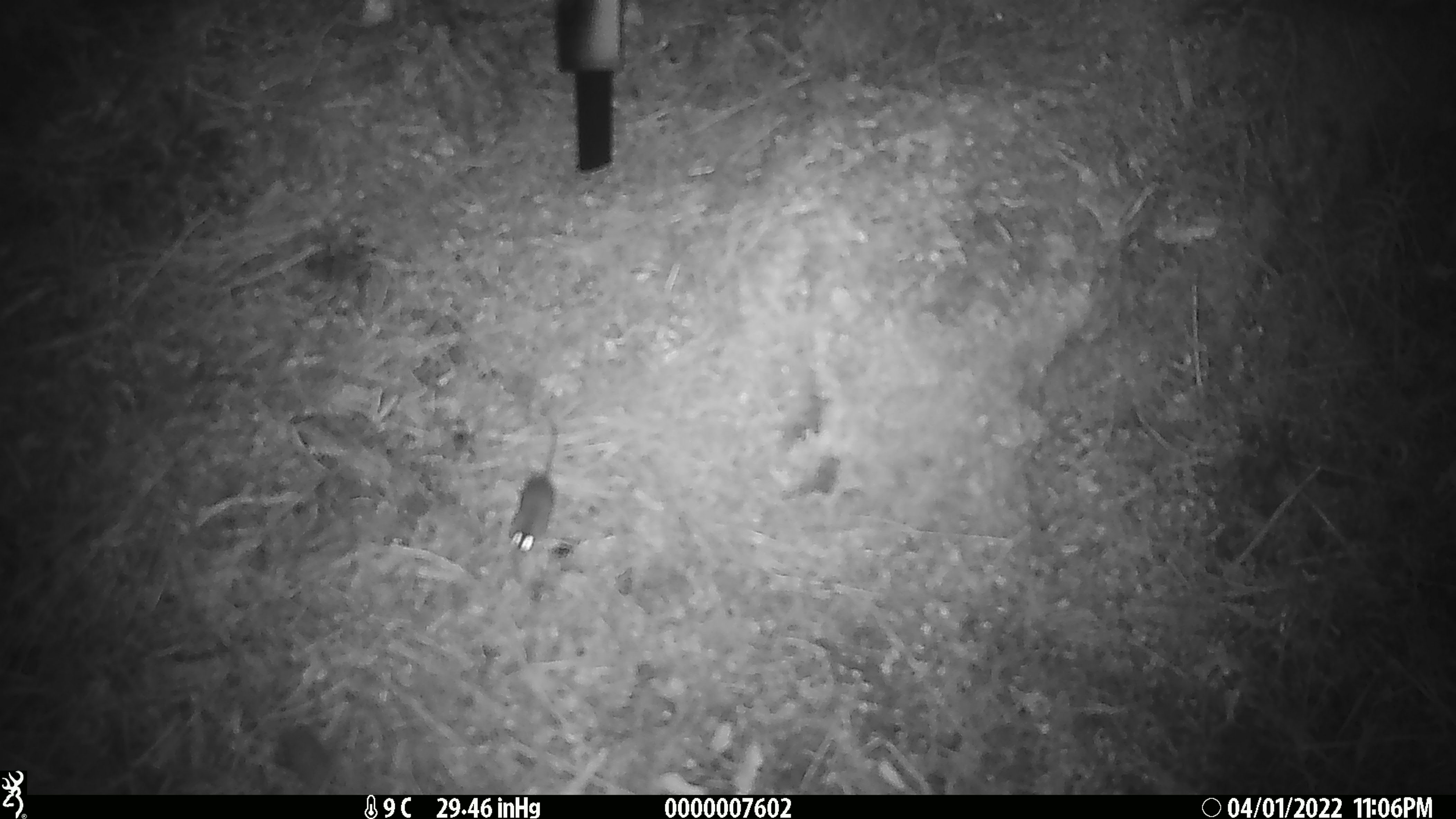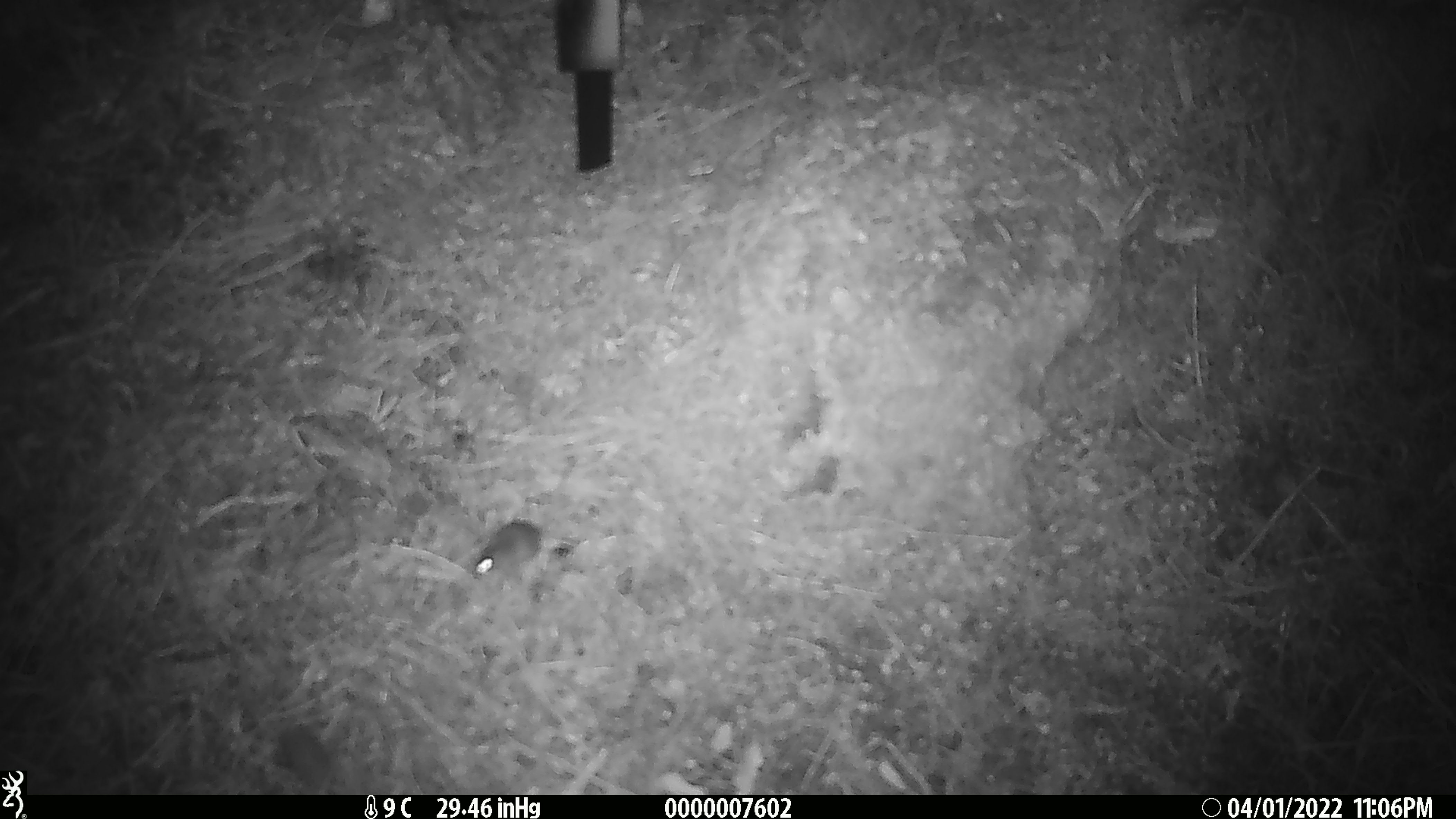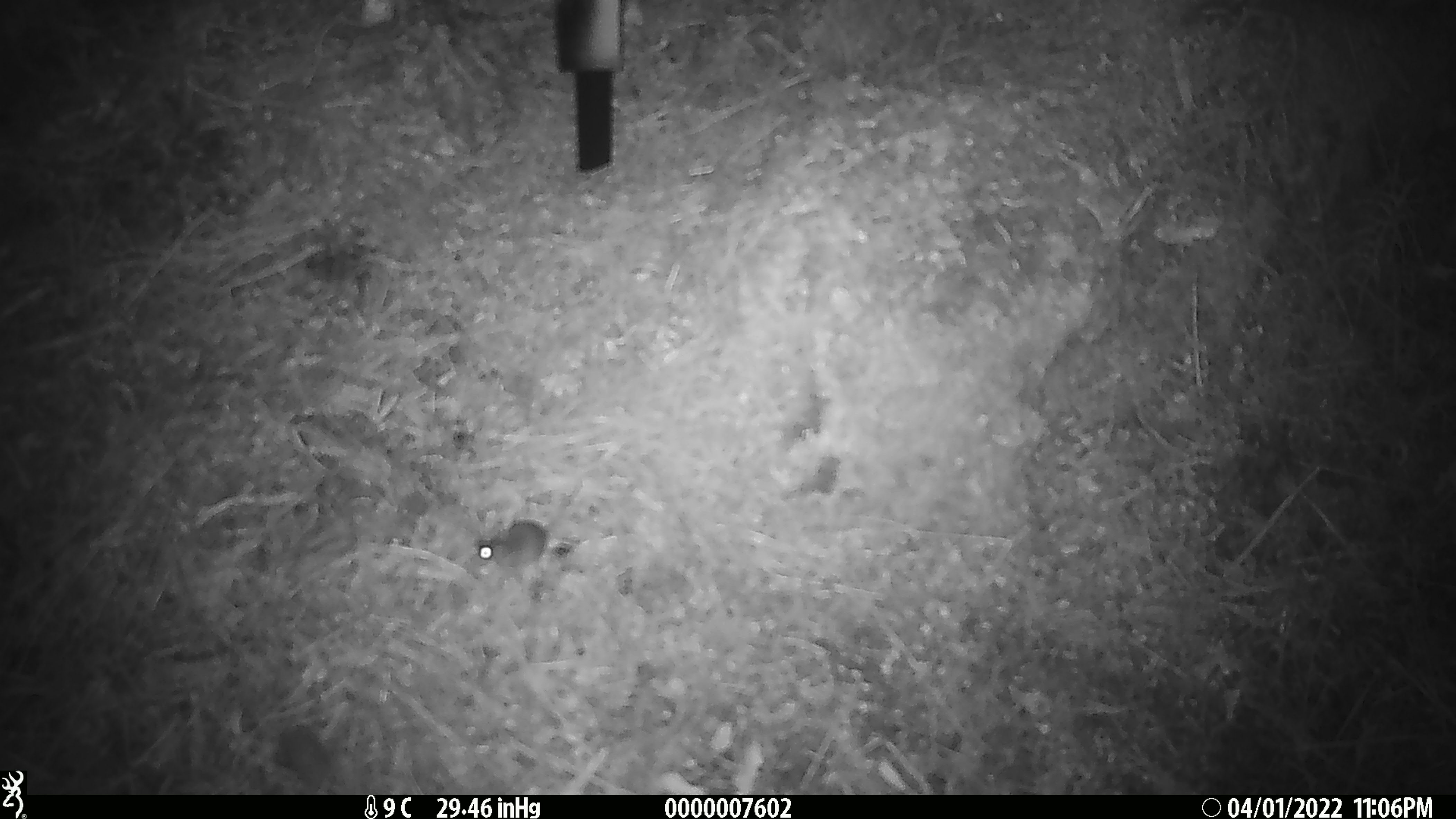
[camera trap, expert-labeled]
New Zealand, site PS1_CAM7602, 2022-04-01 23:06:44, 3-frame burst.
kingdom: Animalia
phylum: Chordata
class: Mammalia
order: Rodentia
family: Muridae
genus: Mus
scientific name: Mus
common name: mouse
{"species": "mouse (Mus)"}